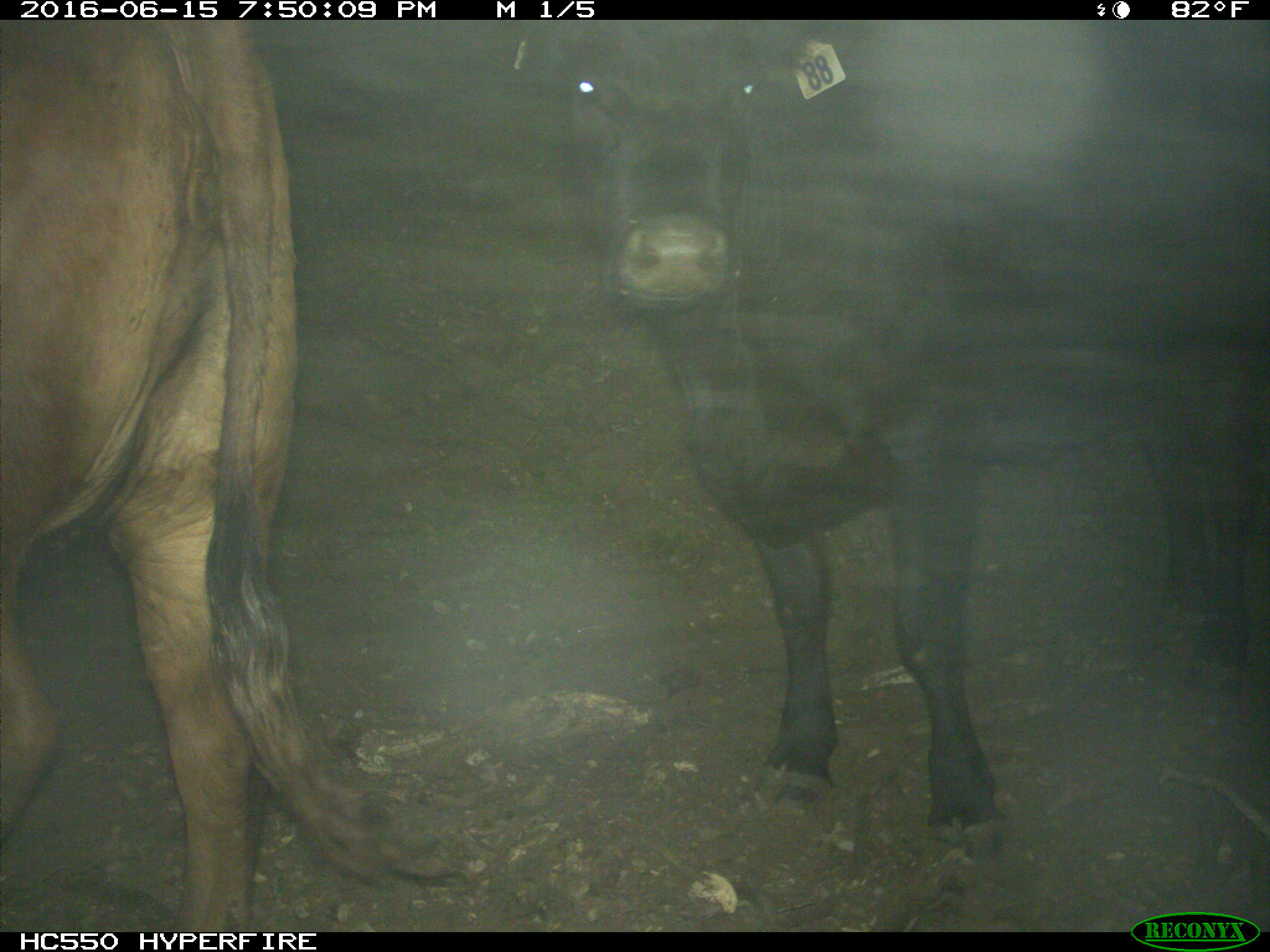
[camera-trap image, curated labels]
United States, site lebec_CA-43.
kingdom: Animalia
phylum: Chordata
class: Mammalia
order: Artiodactyla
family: Bovidae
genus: Bos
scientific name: Bos taurus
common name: domestic cow